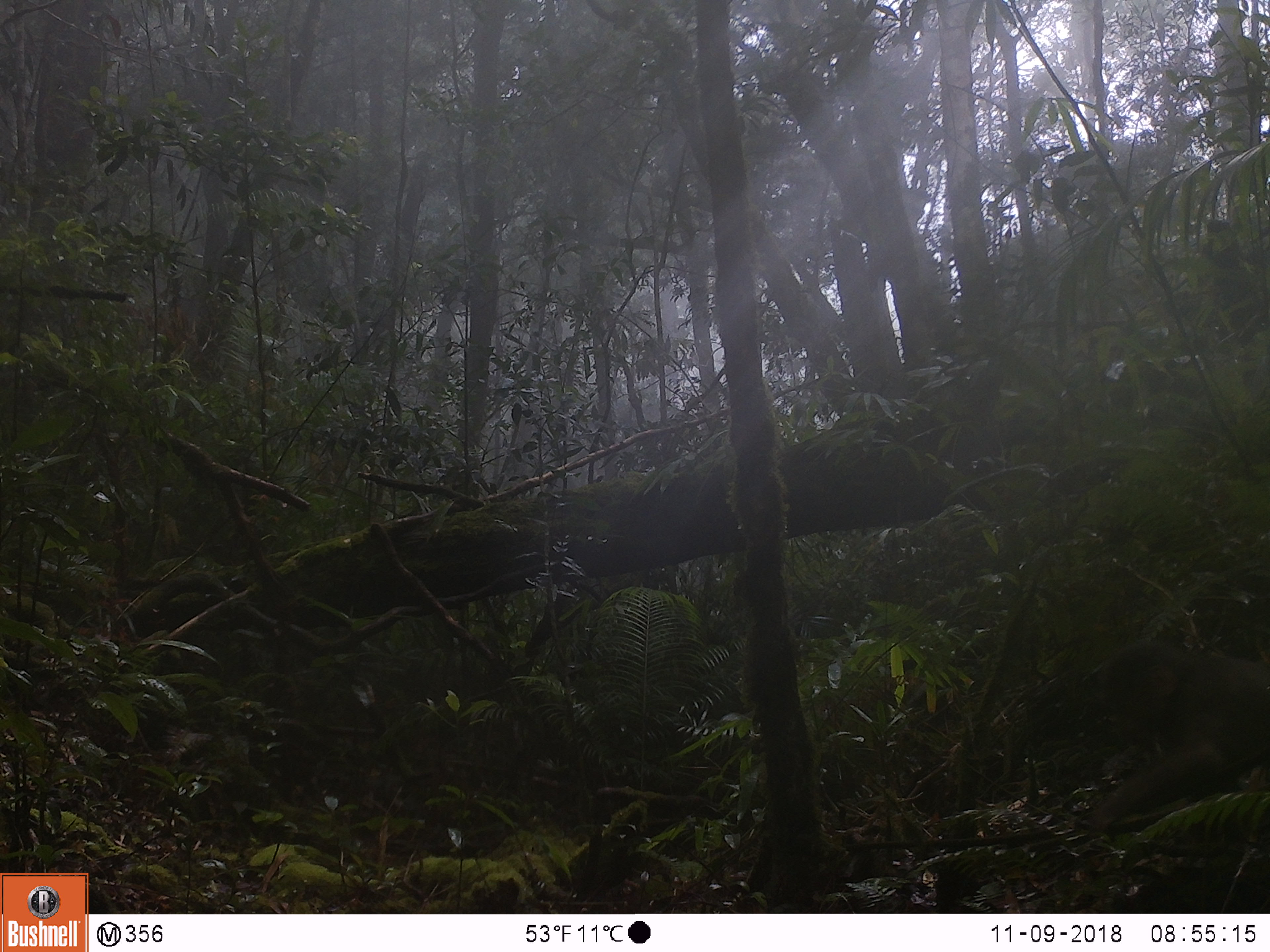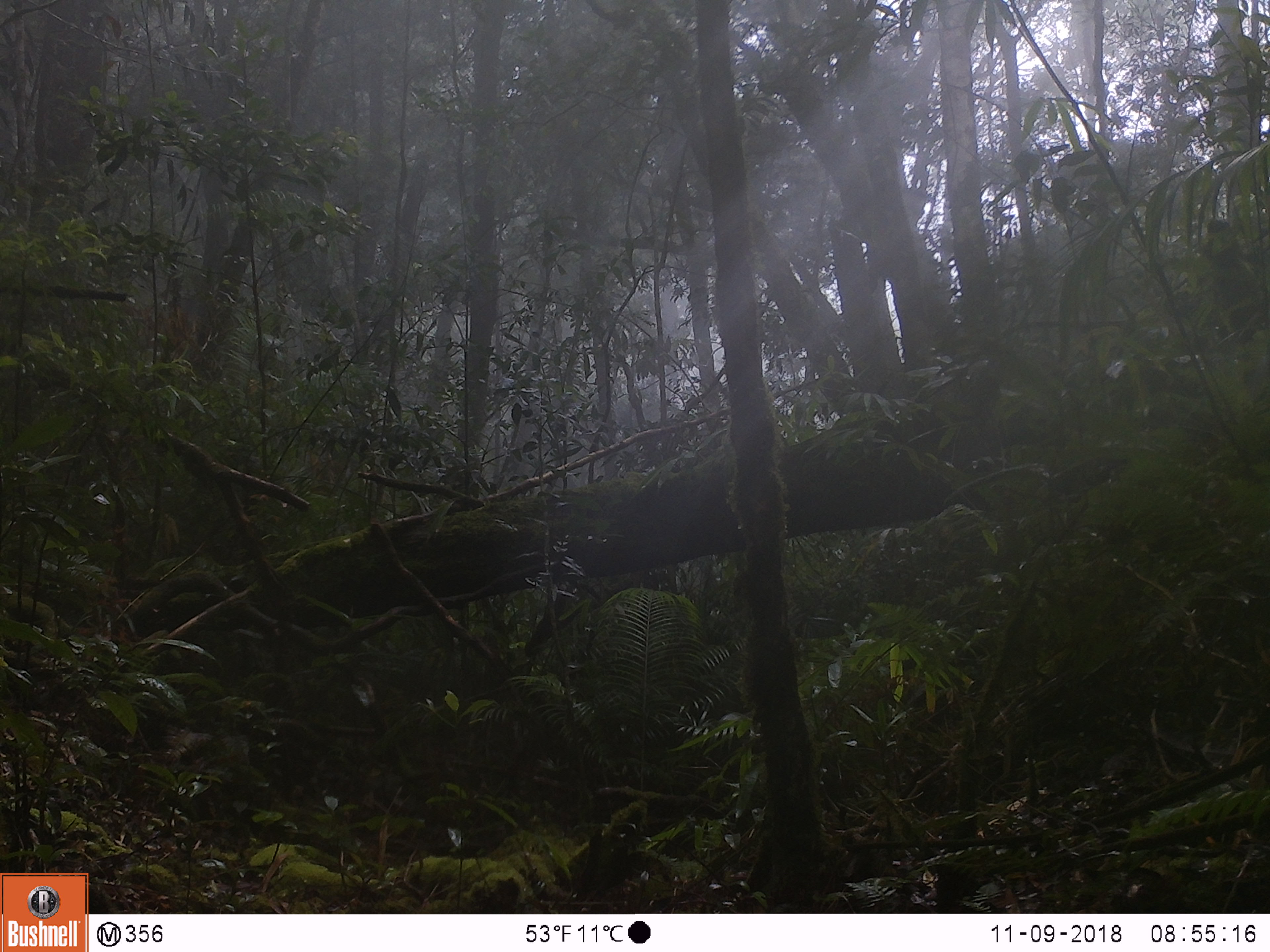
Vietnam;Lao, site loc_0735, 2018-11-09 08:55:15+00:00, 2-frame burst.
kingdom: Animalia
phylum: Chordata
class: Mammalia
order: Primates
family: Cercopithecidae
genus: Macaca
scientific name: Macaca arctoides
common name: stump-tailed macaque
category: stump tailed macaque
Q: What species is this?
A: Stump tailed macaque (stump-tailed macaque) (Macaca arctoides).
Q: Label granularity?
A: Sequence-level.